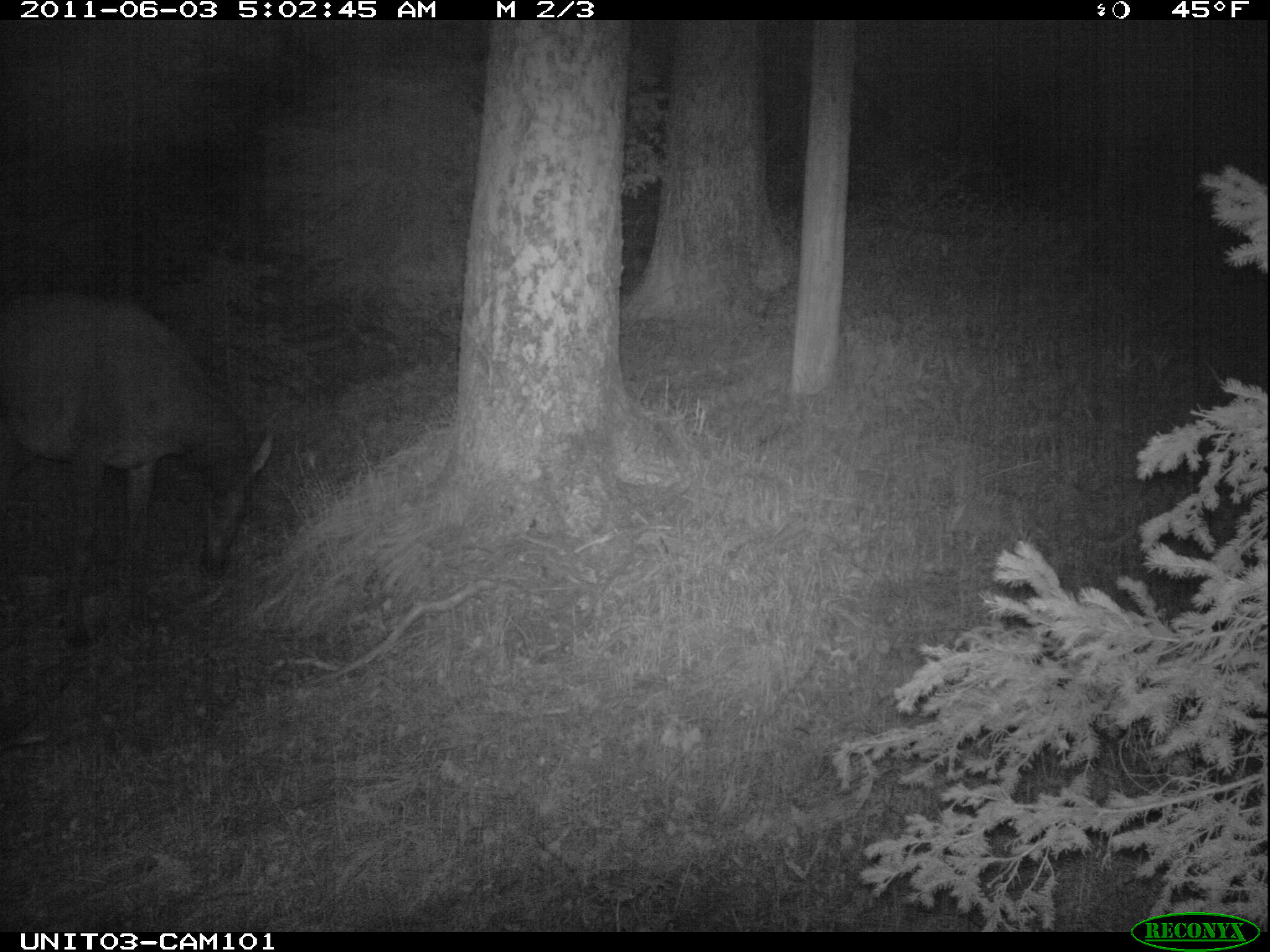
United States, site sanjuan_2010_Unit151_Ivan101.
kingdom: Animalia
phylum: Chordata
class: Mammalia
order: Artiodactyla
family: Cervidae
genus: Cervus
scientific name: Cervus elaphus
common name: red deer